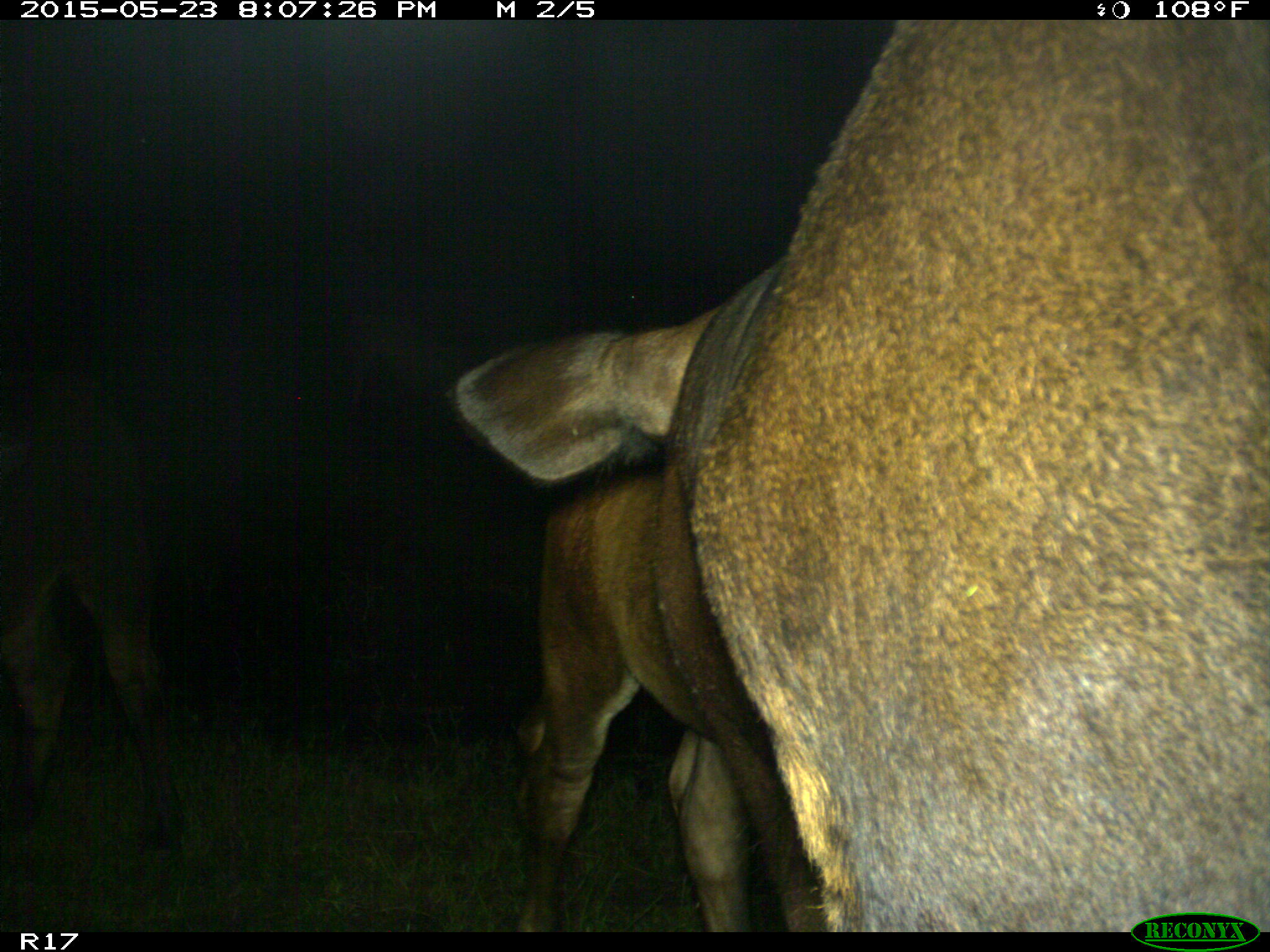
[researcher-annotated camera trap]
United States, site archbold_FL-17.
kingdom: Animalia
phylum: Chordata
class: Mammalia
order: Artiodactyla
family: Bovidae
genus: Bos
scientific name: Bos taurus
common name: domestic cow